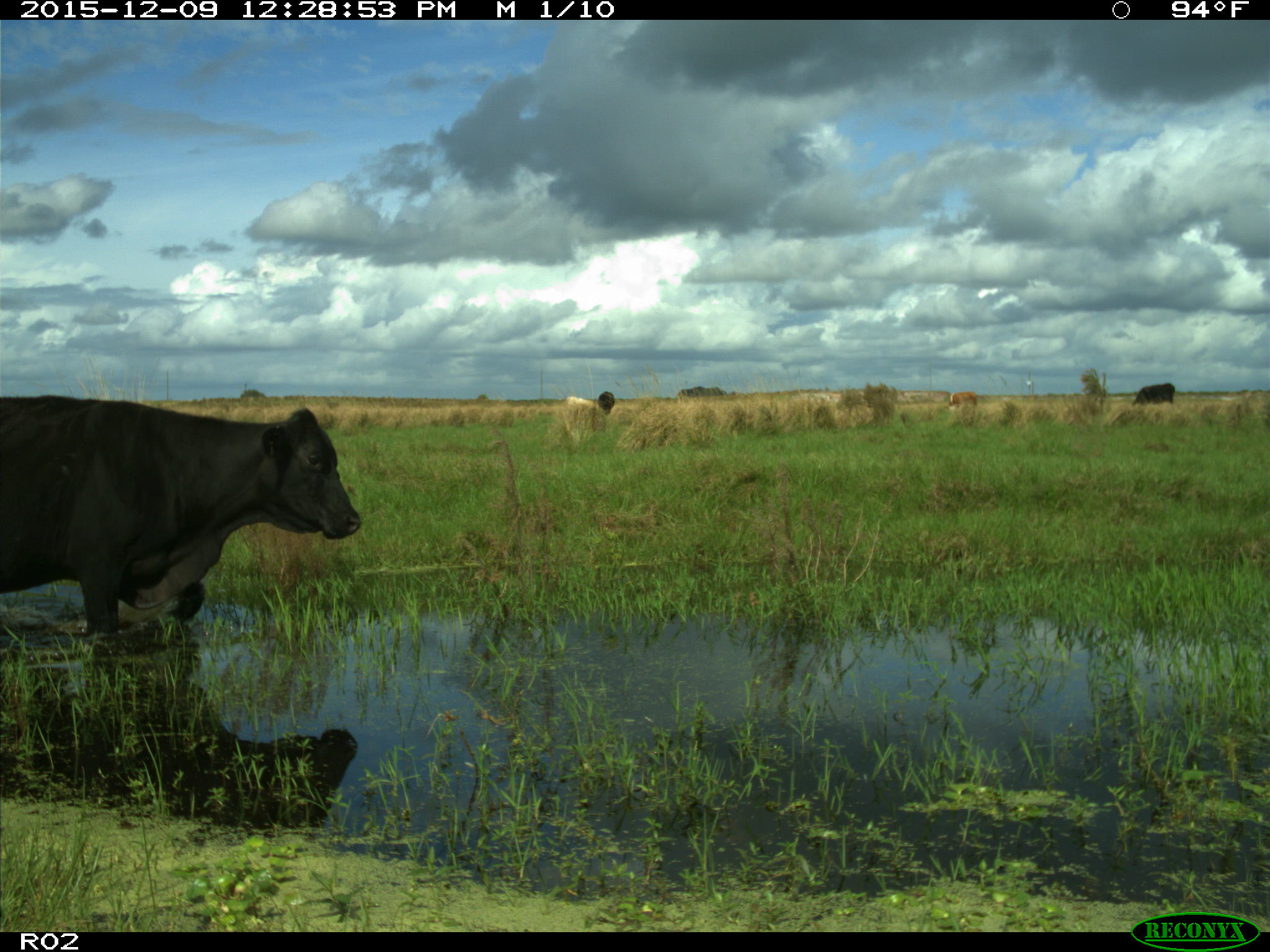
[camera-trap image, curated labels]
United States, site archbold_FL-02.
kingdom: Animalia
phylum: Chordata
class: Mammalia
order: Artiodactyla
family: Bovidae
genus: Bos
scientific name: Bos taurus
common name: domestic cow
Bos taurus (domestic cow).